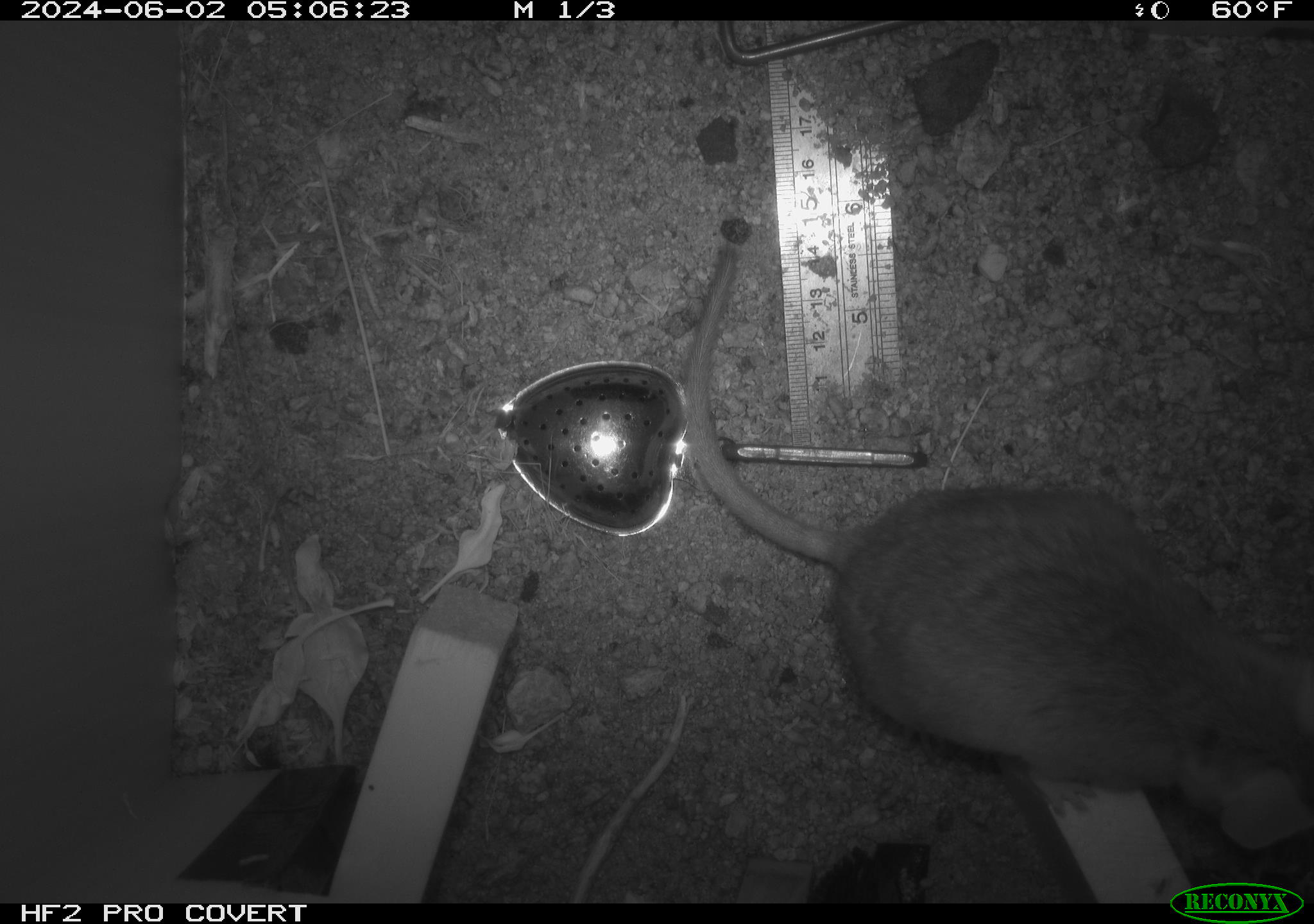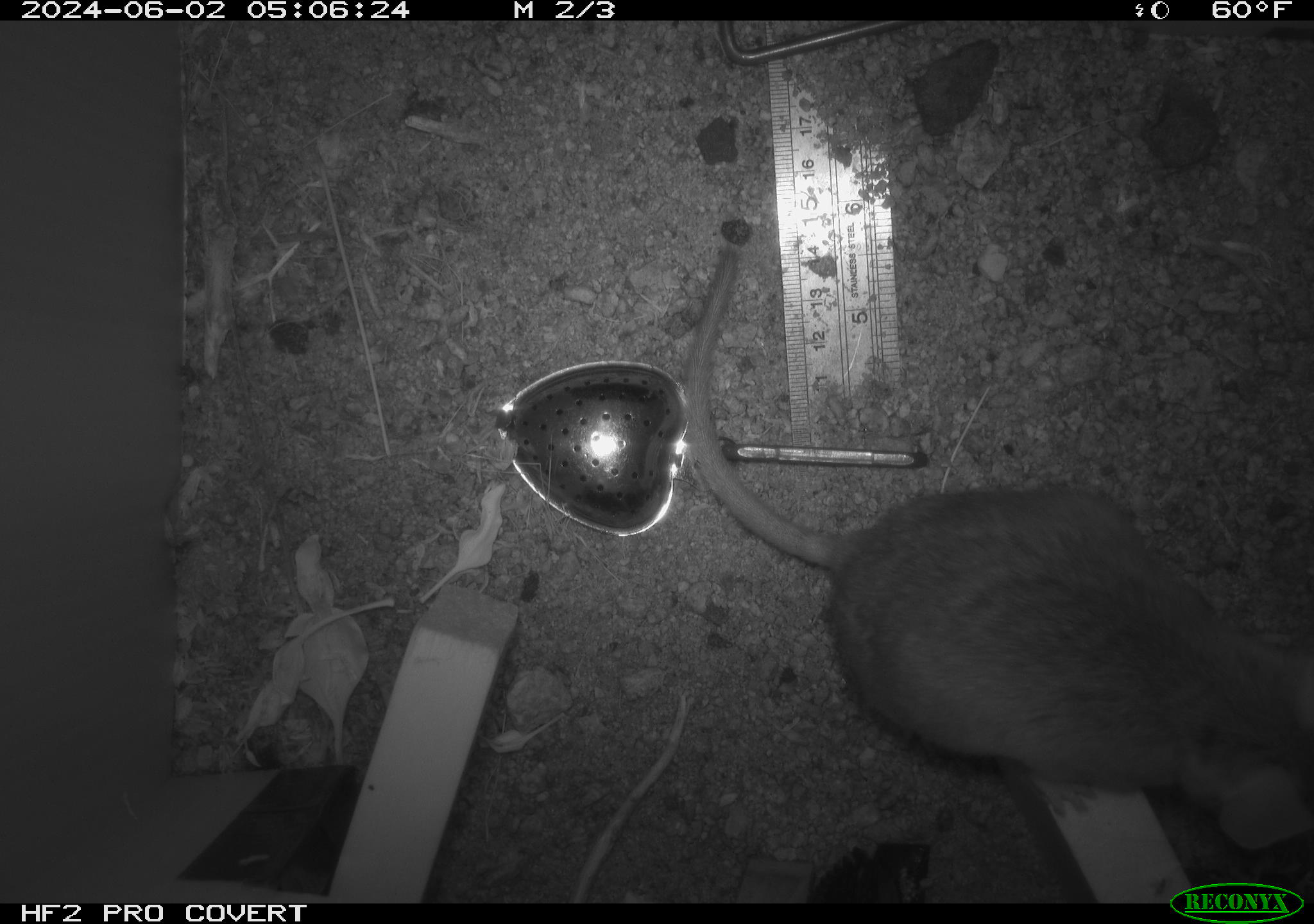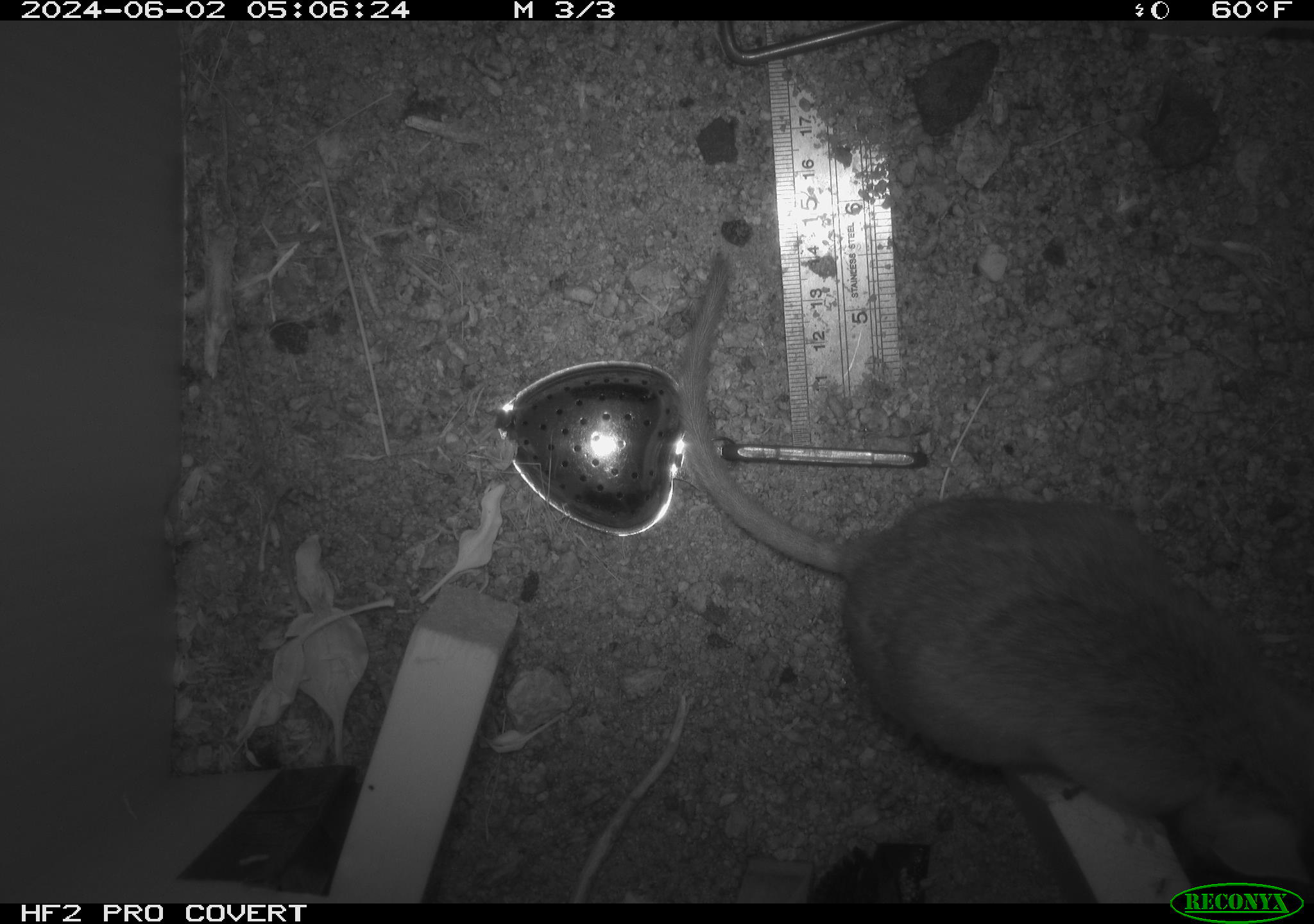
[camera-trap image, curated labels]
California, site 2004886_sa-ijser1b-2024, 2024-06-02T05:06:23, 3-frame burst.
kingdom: Animalia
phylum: Chordata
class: Mammalia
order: Rodentia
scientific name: Rodentia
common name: woodrat or rat or mouse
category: woodrat or rat or mouse species